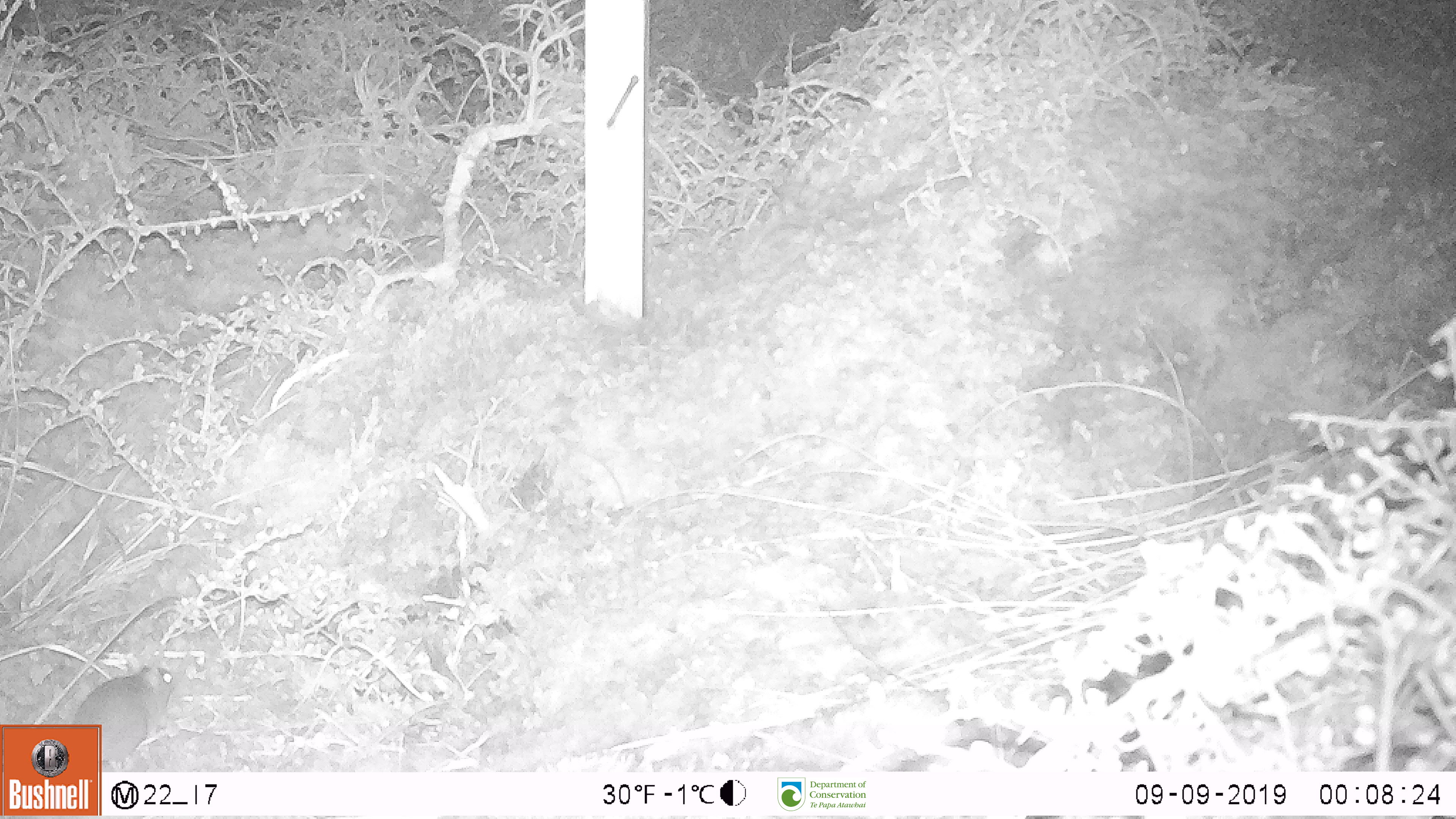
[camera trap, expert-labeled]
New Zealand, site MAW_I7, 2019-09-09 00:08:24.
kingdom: Animalia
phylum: Chordata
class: Mammalia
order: Rodentia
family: Muridae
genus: Mus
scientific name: Mus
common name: mouse